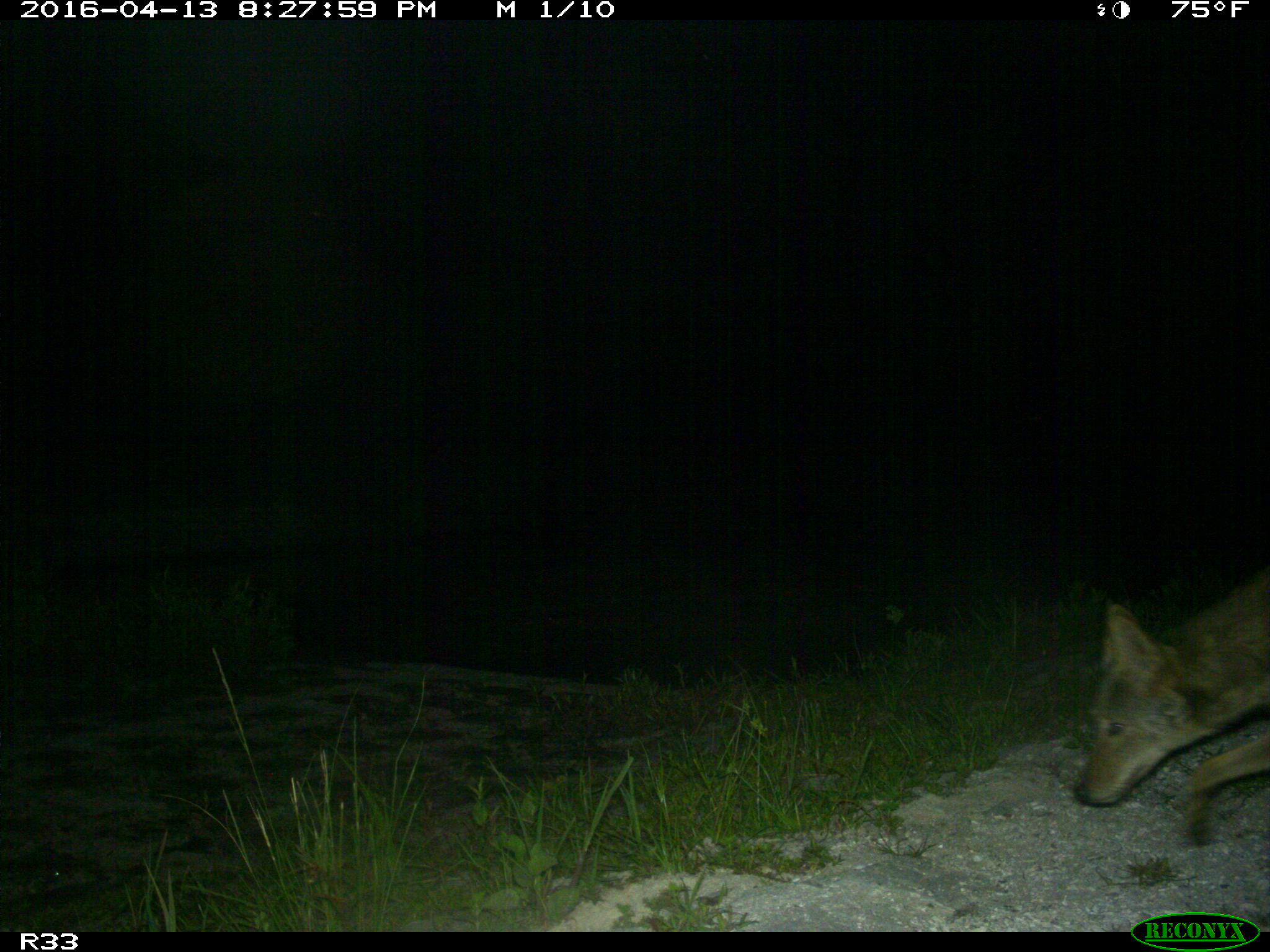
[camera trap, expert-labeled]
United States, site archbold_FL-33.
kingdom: Animalia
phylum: Chordata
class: Mammalia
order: Carnivora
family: Canidae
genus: Canis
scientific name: Canis latrans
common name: coyote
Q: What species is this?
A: Canis latrans (coyote).